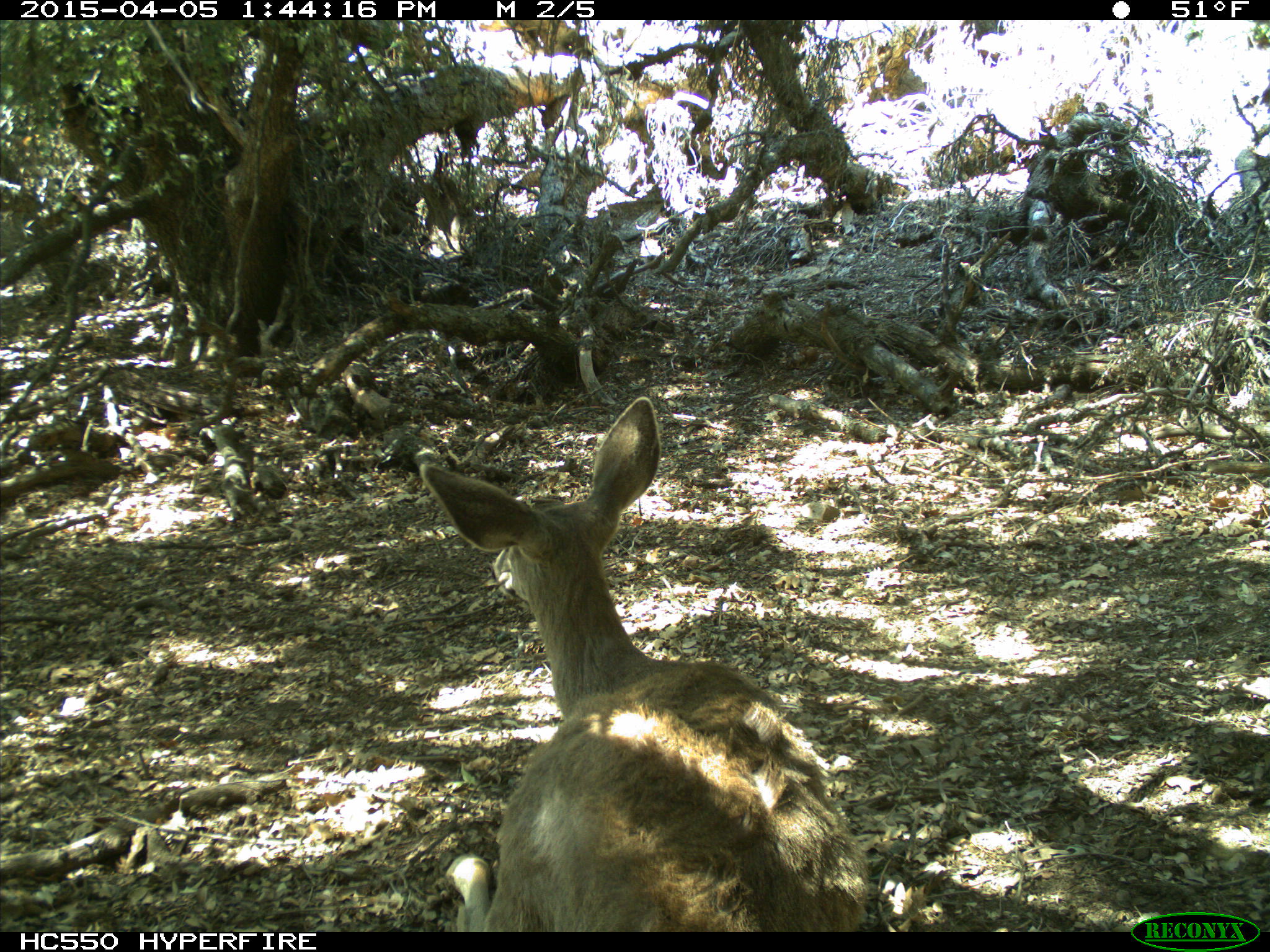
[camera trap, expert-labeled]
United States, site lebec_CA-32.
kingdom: Animalia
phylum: Chordata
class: Mammalia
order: Artiodactyla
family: Cervidae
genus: Odocoileus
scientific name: Odocoileus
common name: deer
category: unidentified deer